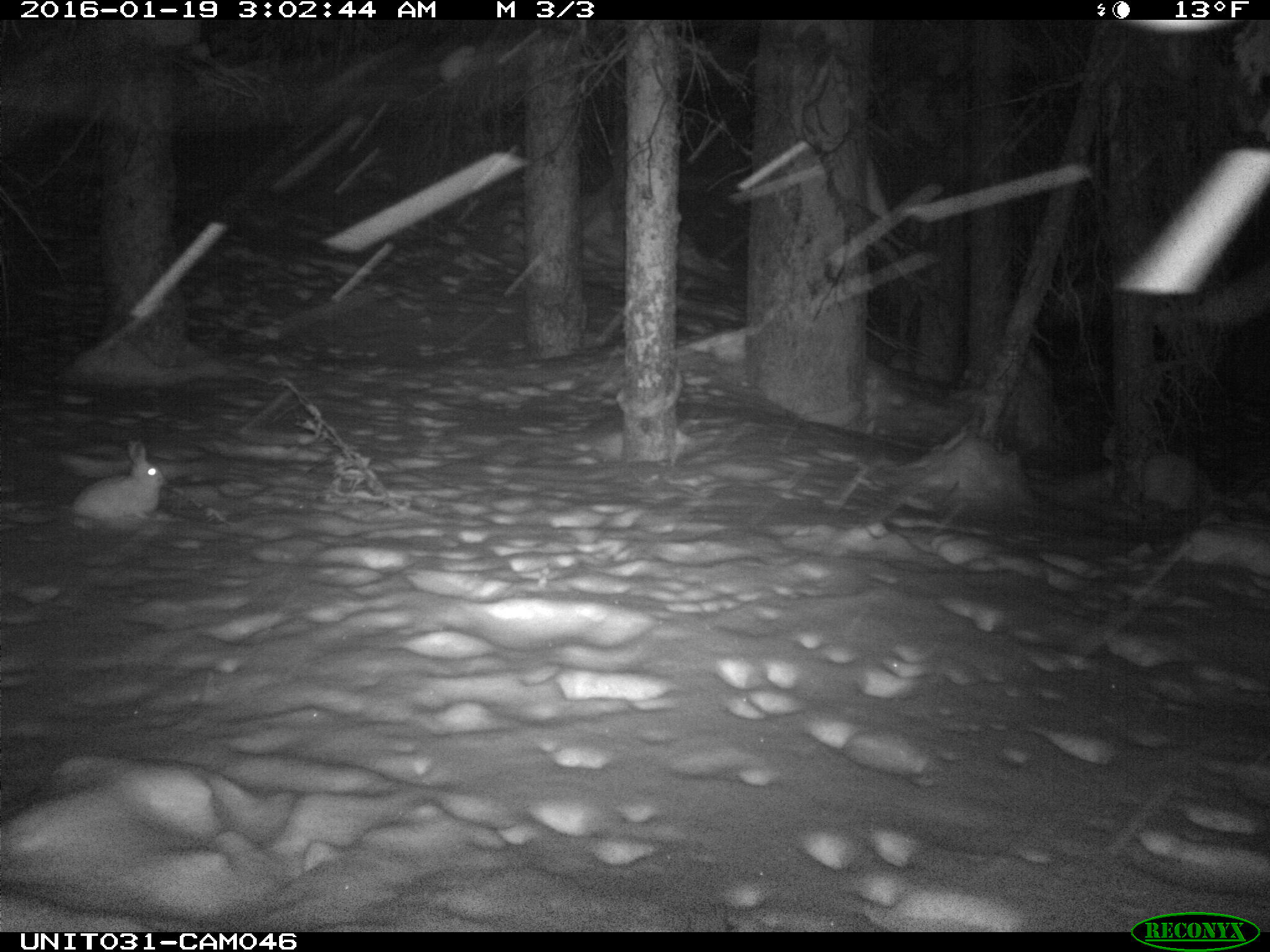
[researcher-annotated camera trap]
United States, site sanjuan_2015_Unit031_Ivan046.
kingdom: Animalia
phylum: Chordata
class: Mammalia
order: Lagomorpha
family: Leporidae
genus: Lepus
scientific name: Lepus americanus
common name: snowshoe hare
Lepus americanus (snowshoe hare).